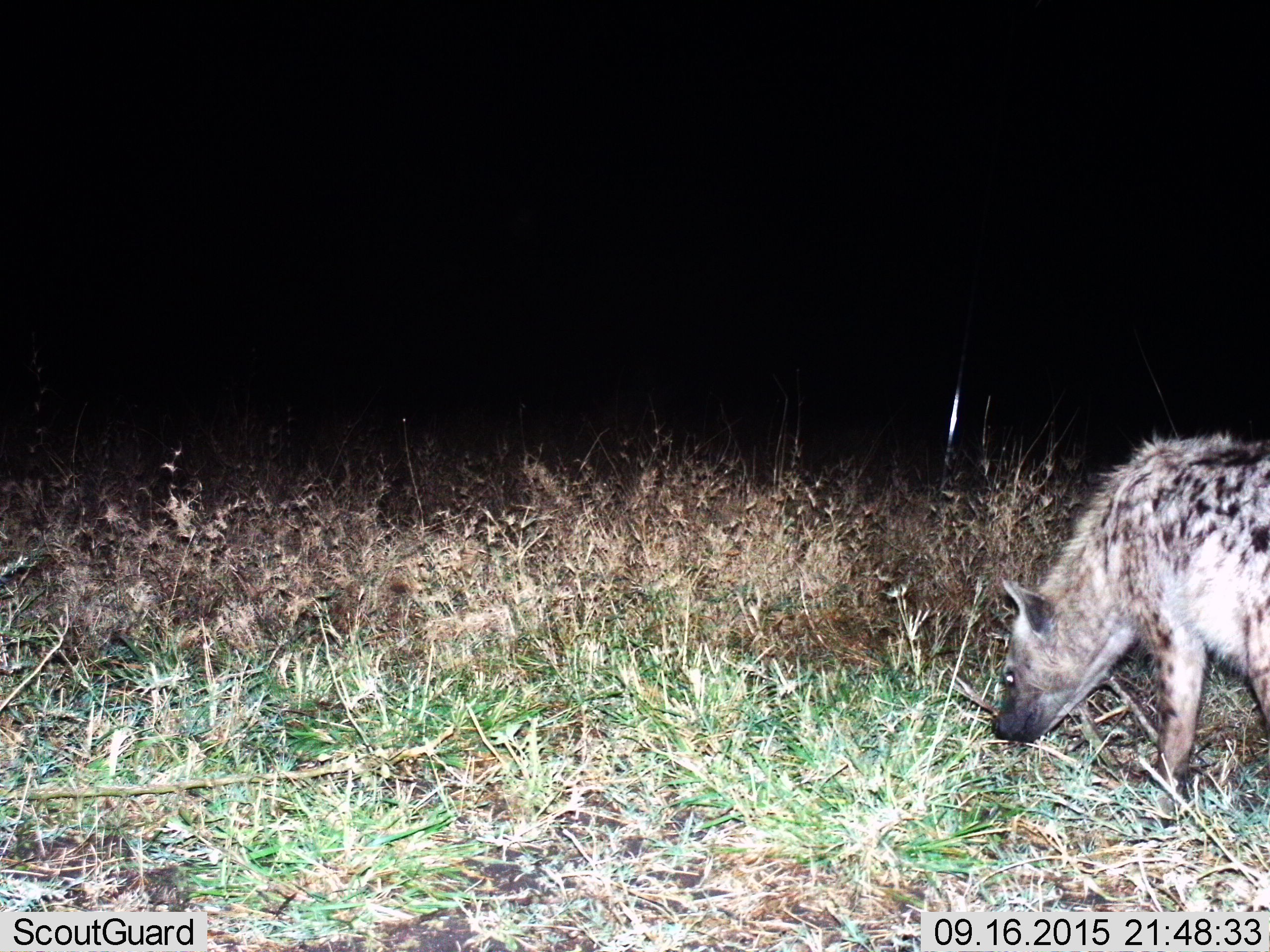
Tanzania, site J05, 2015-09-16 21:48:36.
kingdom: Animalia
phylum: Chordata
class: Mammalia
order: Carnivora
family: Hyaenidae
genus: Crocuta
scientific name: Crocuta crocuta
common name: spotted hyena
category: hyenaspotted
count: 1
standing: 50%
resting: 0%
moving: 20%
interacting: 0%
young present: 0%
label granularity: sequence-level